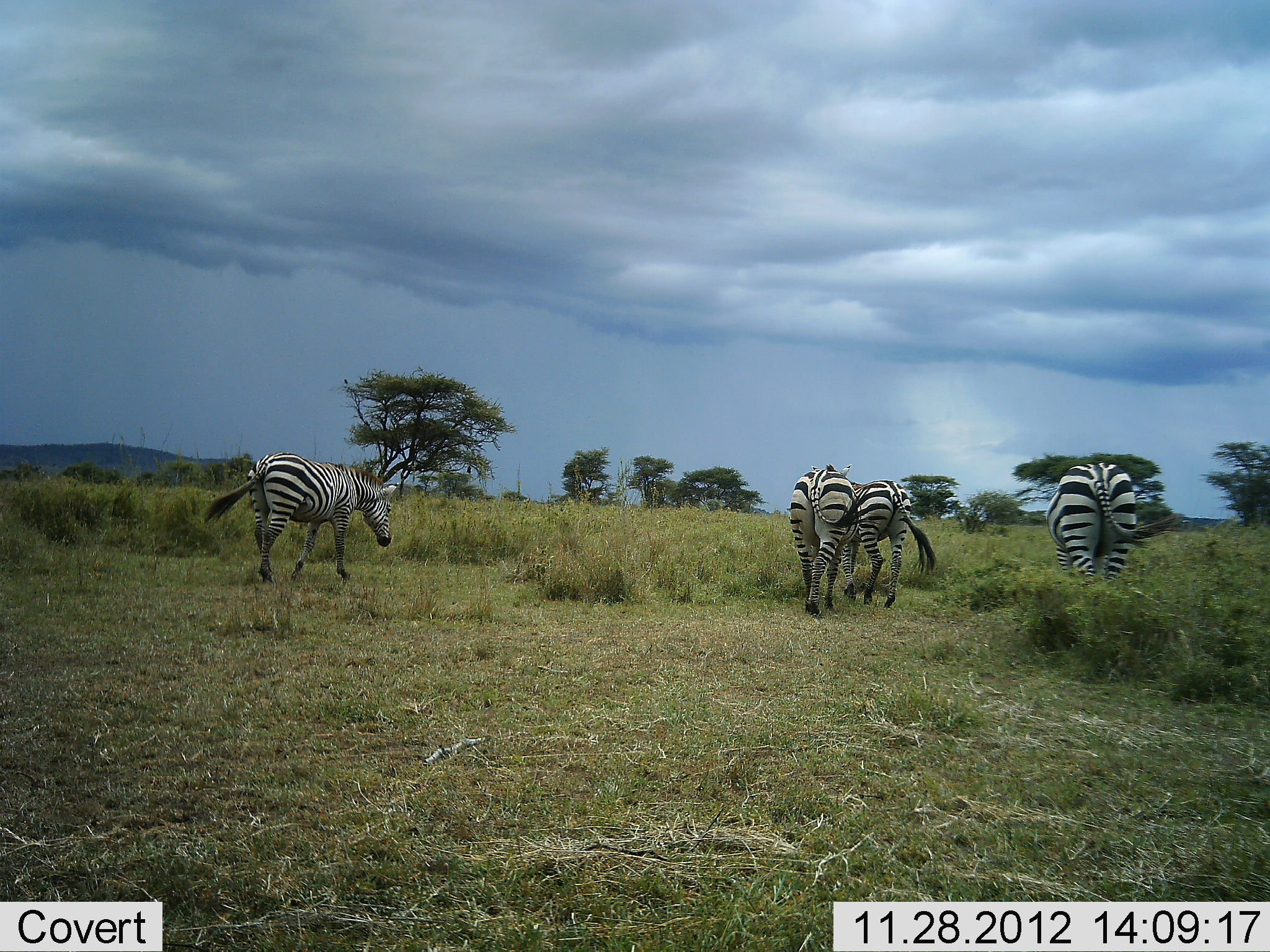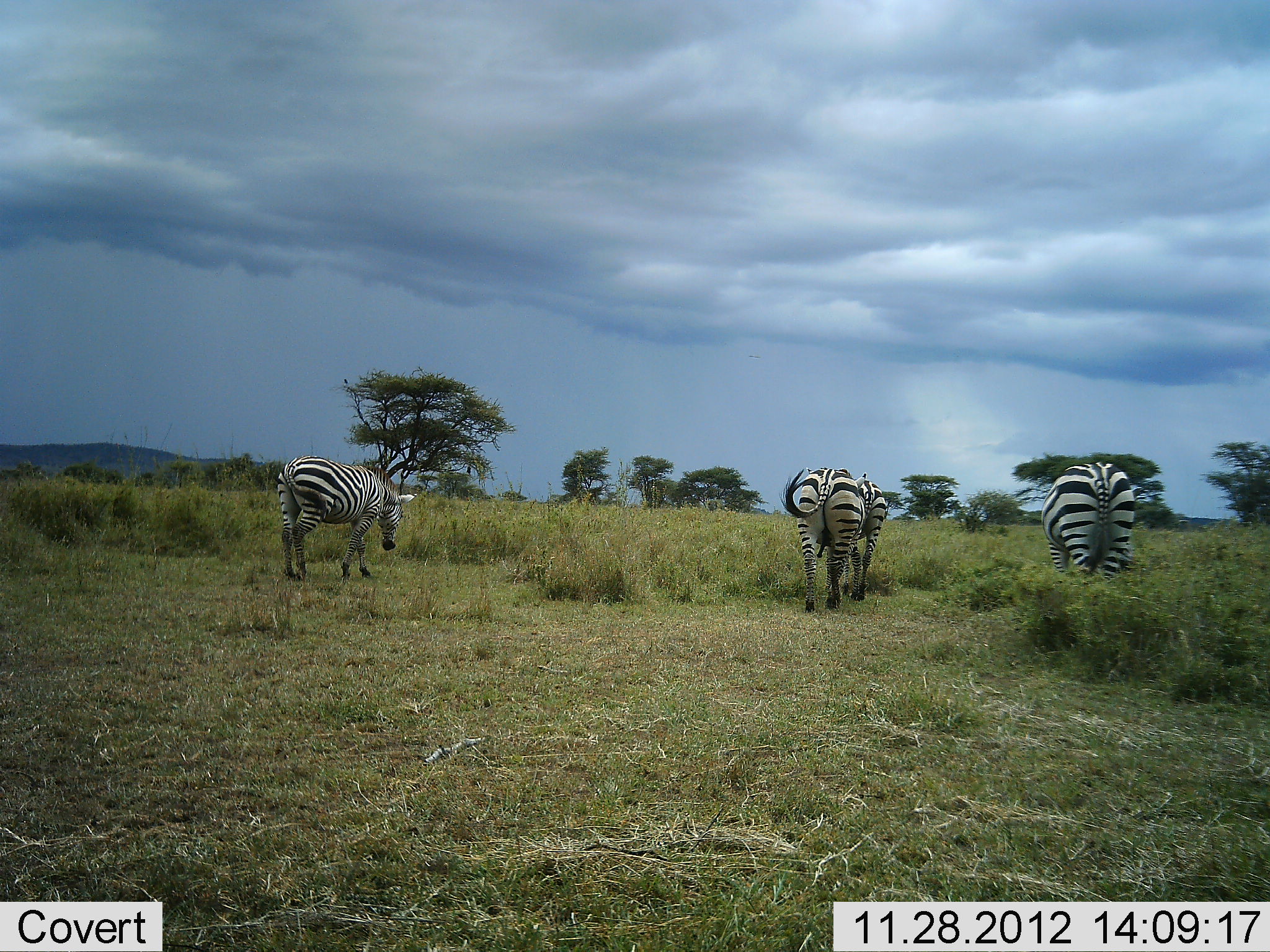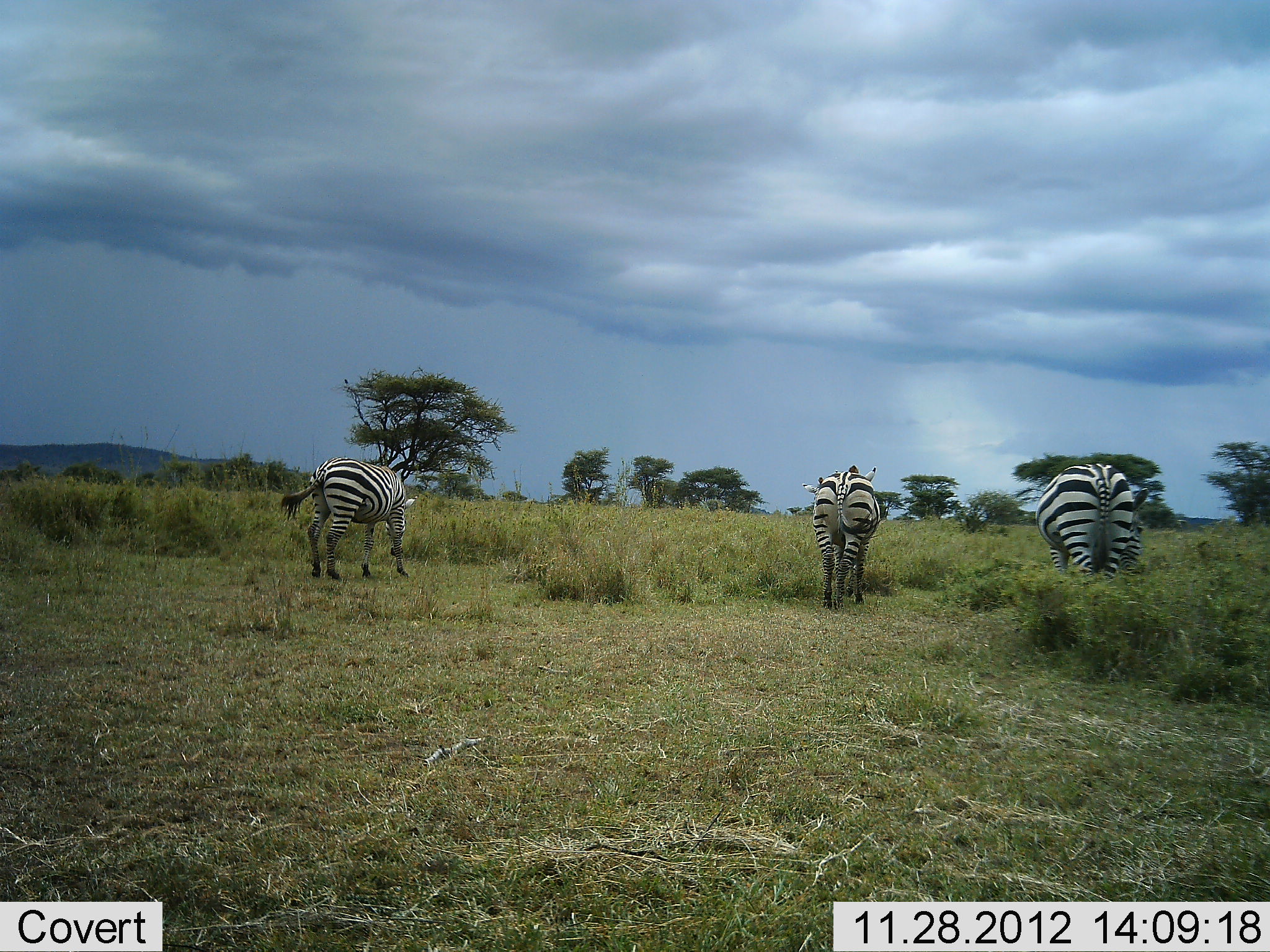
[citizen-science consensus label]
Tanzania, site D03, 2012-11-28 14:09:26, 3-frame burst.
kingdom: Animalia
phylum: Chordata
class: Mammalia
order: Perissodactyla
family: Equidae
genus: Equus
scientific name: Equus quagga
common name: plains zebra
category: zebra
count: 4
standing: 15%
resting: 0%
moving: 79%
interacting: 0%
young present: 0%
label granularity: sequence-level